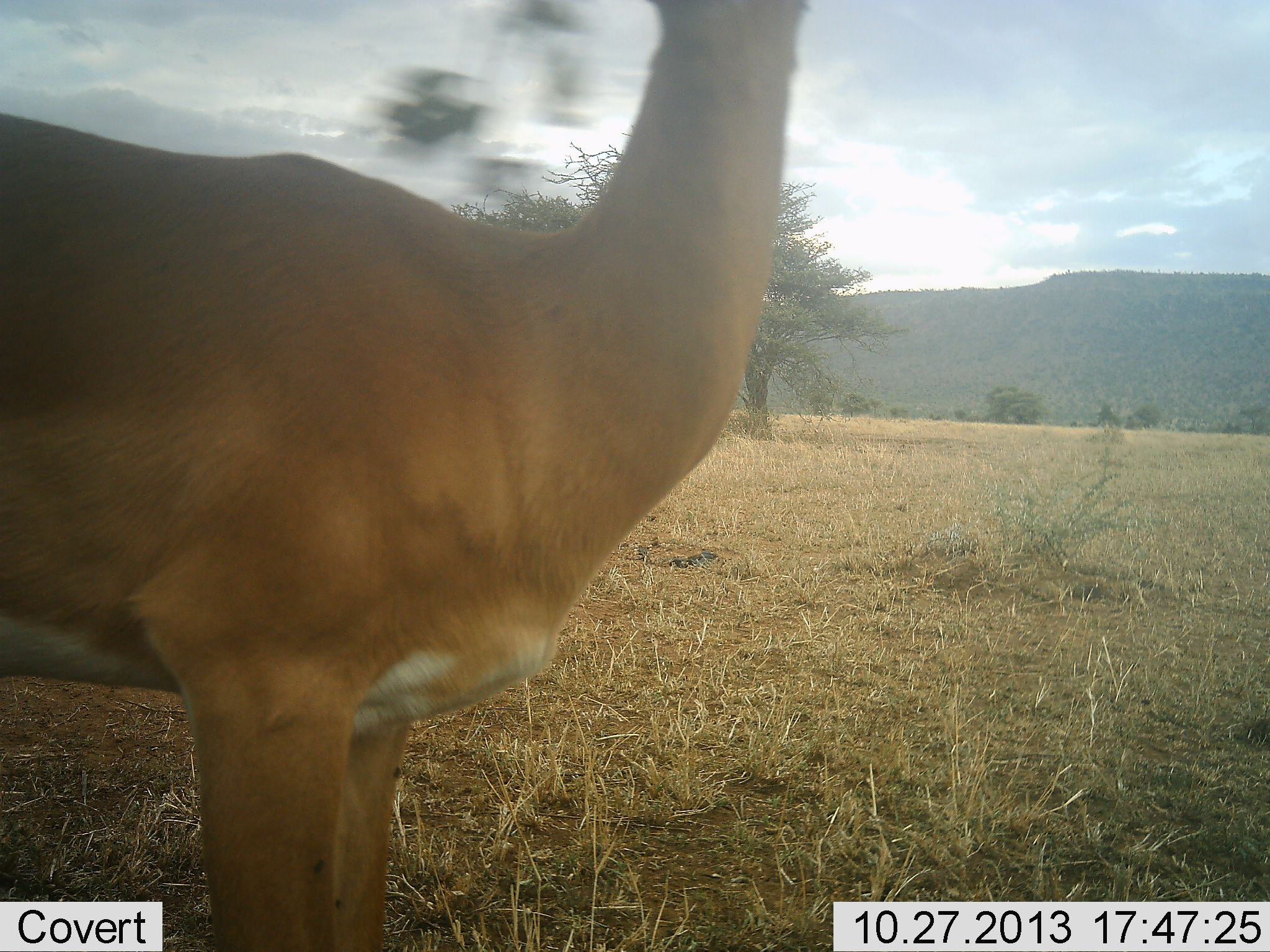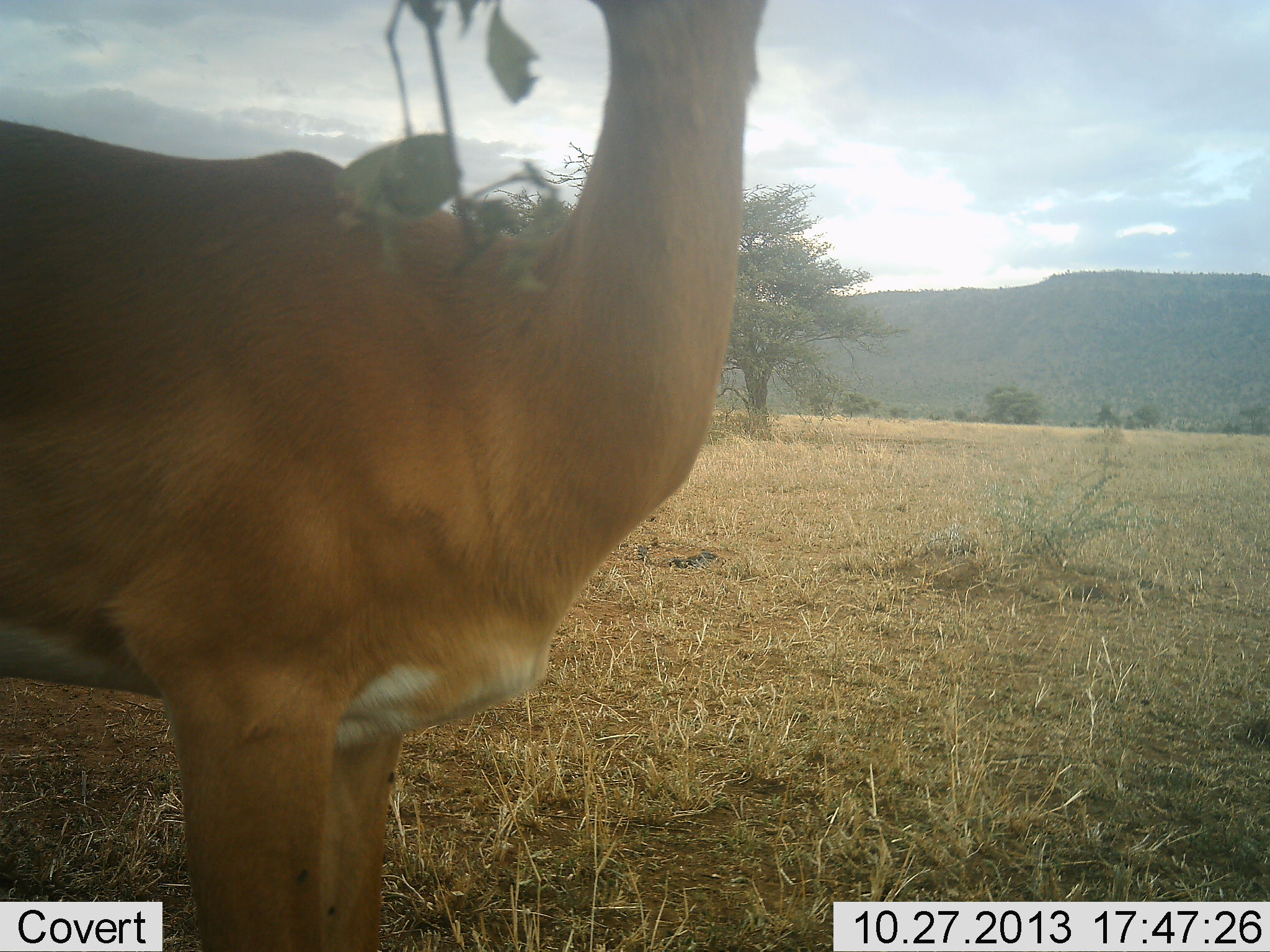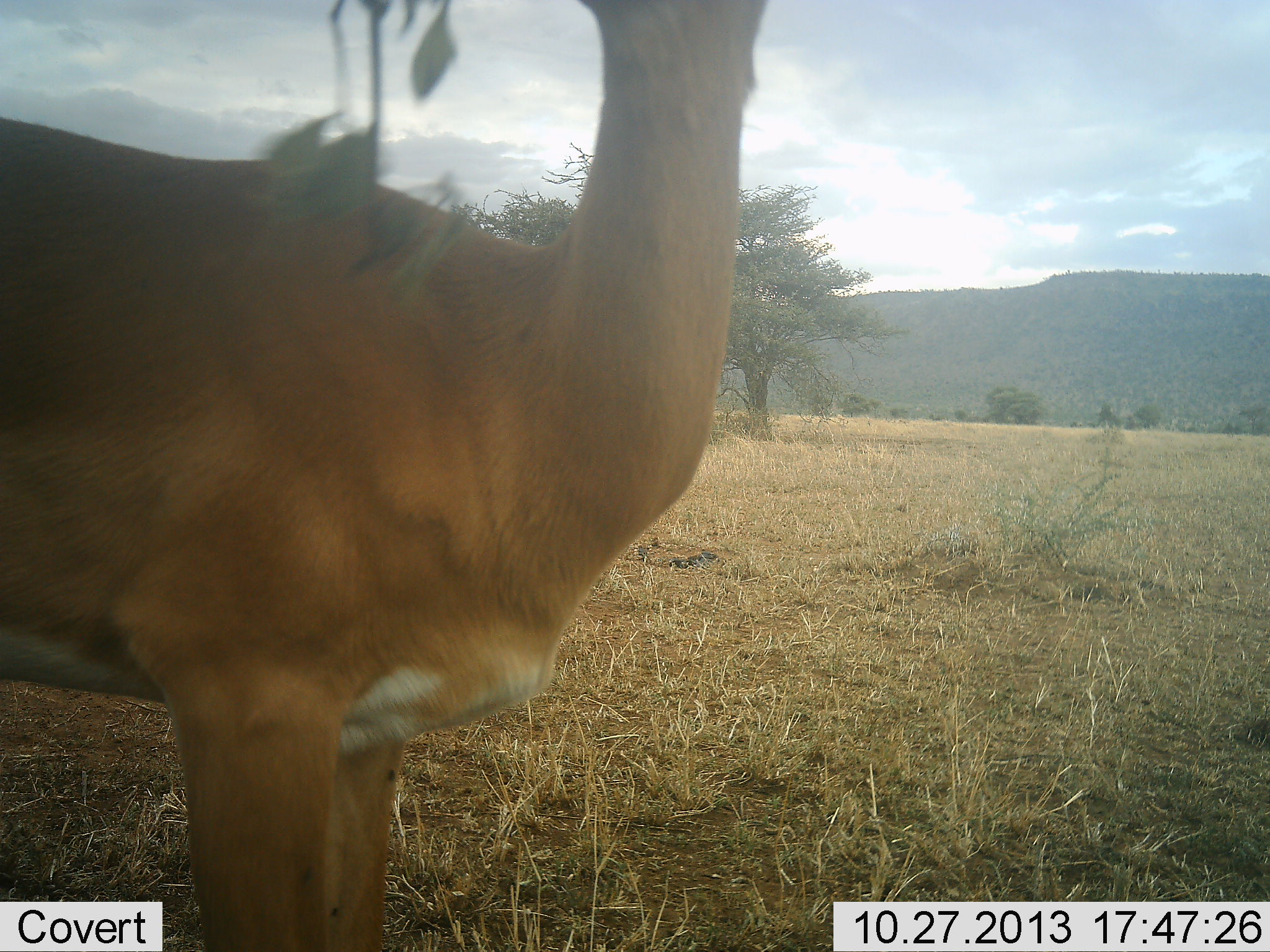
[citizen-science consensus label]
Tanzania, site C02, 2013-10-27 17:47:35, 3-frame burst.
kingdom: Animalia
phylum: Chordata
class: Mammalia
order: Artiodactyla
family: Bovidae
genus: Aepyceros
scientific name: Aepyceros melampus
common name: impala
Impala (Aepyceros melampus), count 1. Behavior (volunteer vote fractions): standing 80%, resting 0%, moving 0%, interacting 0%. Young present (vote fraction): 0%. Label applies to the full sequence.